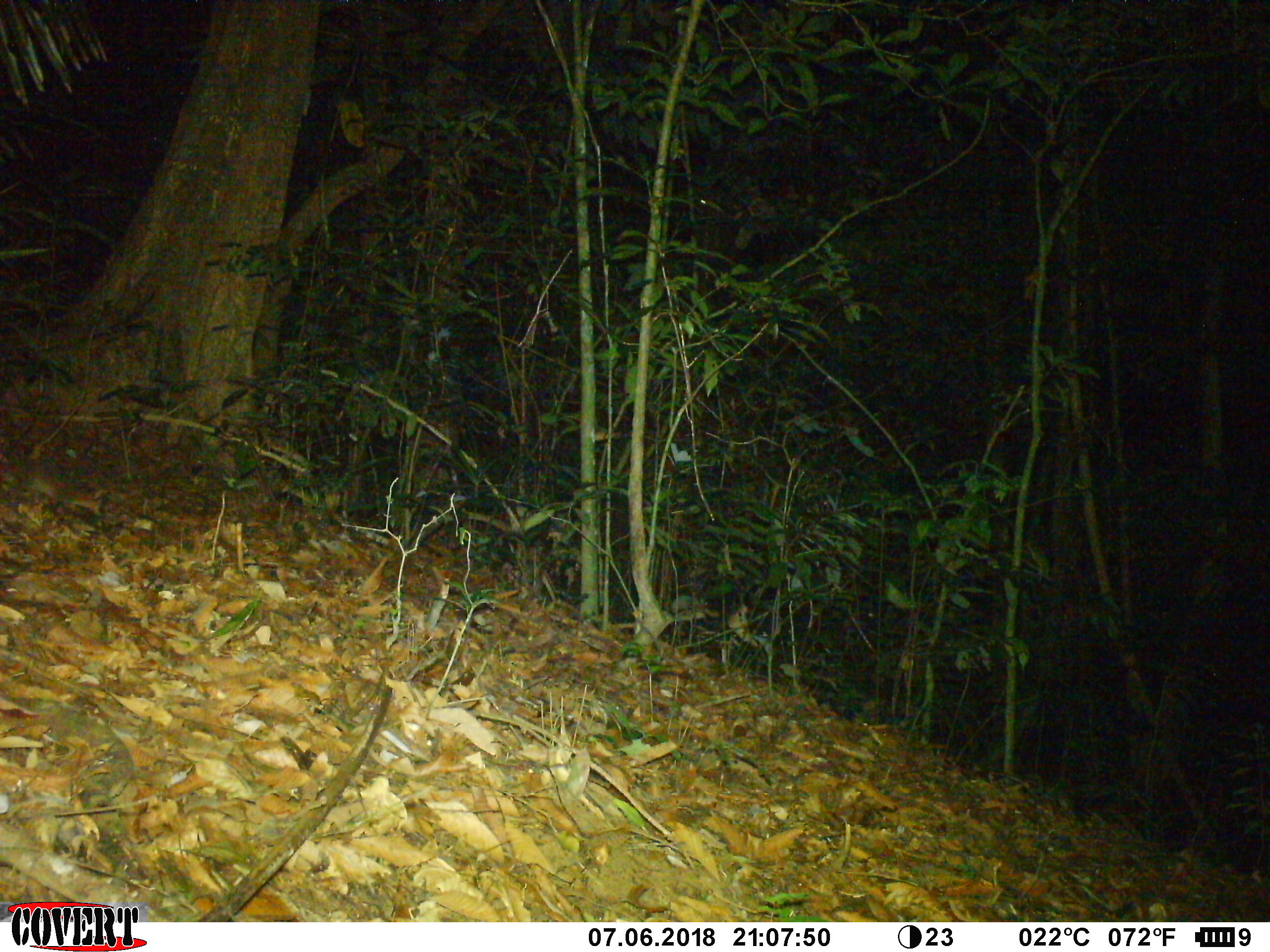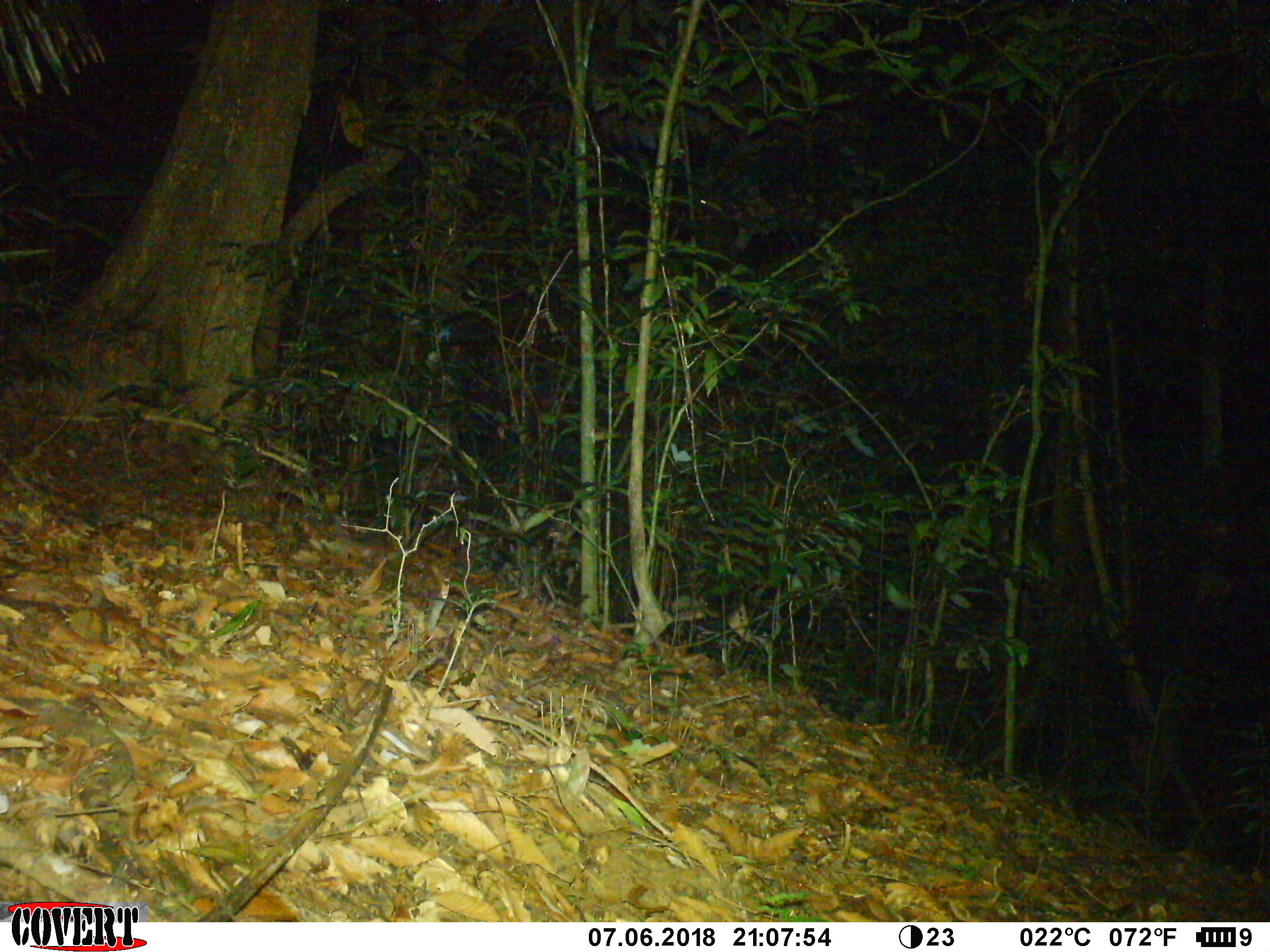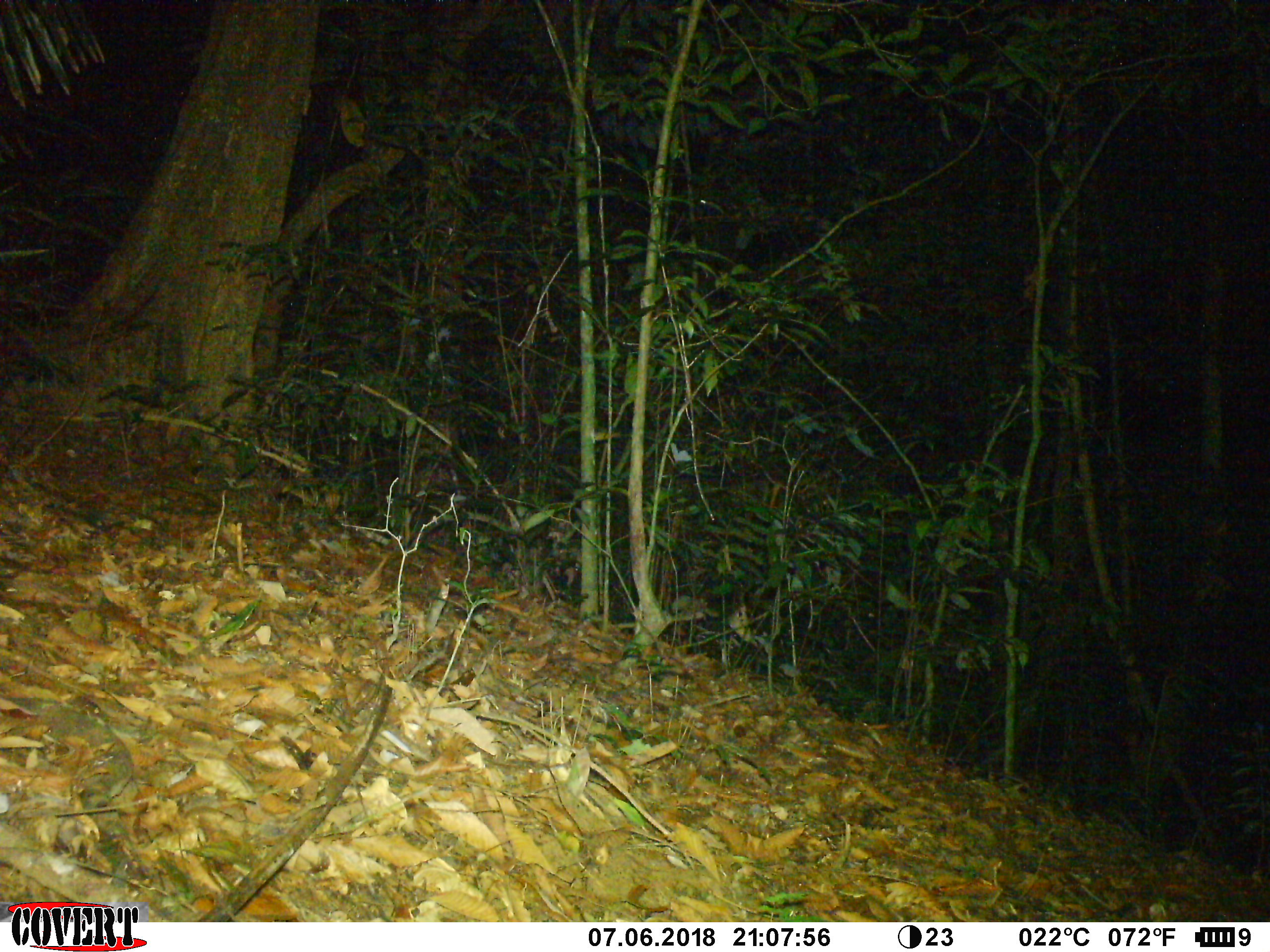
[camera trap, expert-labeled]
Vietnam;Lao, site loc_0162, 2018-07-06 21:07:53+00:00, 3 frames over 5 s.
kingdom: Animalia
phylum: Chordata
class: Mammalia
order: Carnivora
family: Mustelidae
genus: Melogale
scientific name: Melogale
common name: ferret badger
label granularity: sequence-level